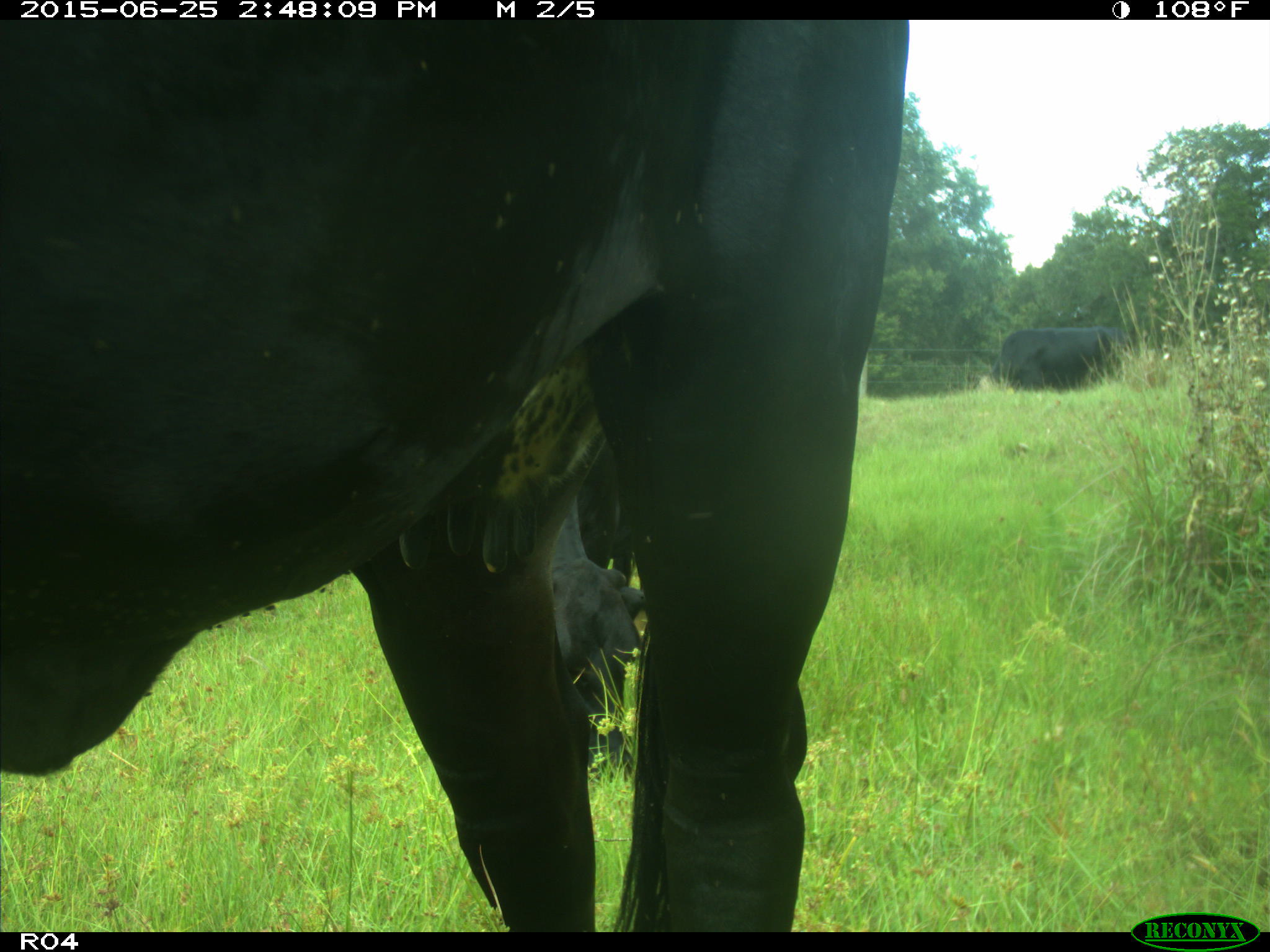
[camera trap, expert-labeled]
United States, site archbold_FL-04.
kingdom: Animalia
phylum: Chordata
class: Mammalia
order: Artiodactyla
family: Bovidae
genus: Bos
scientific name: Bos taurus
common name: domestic cow